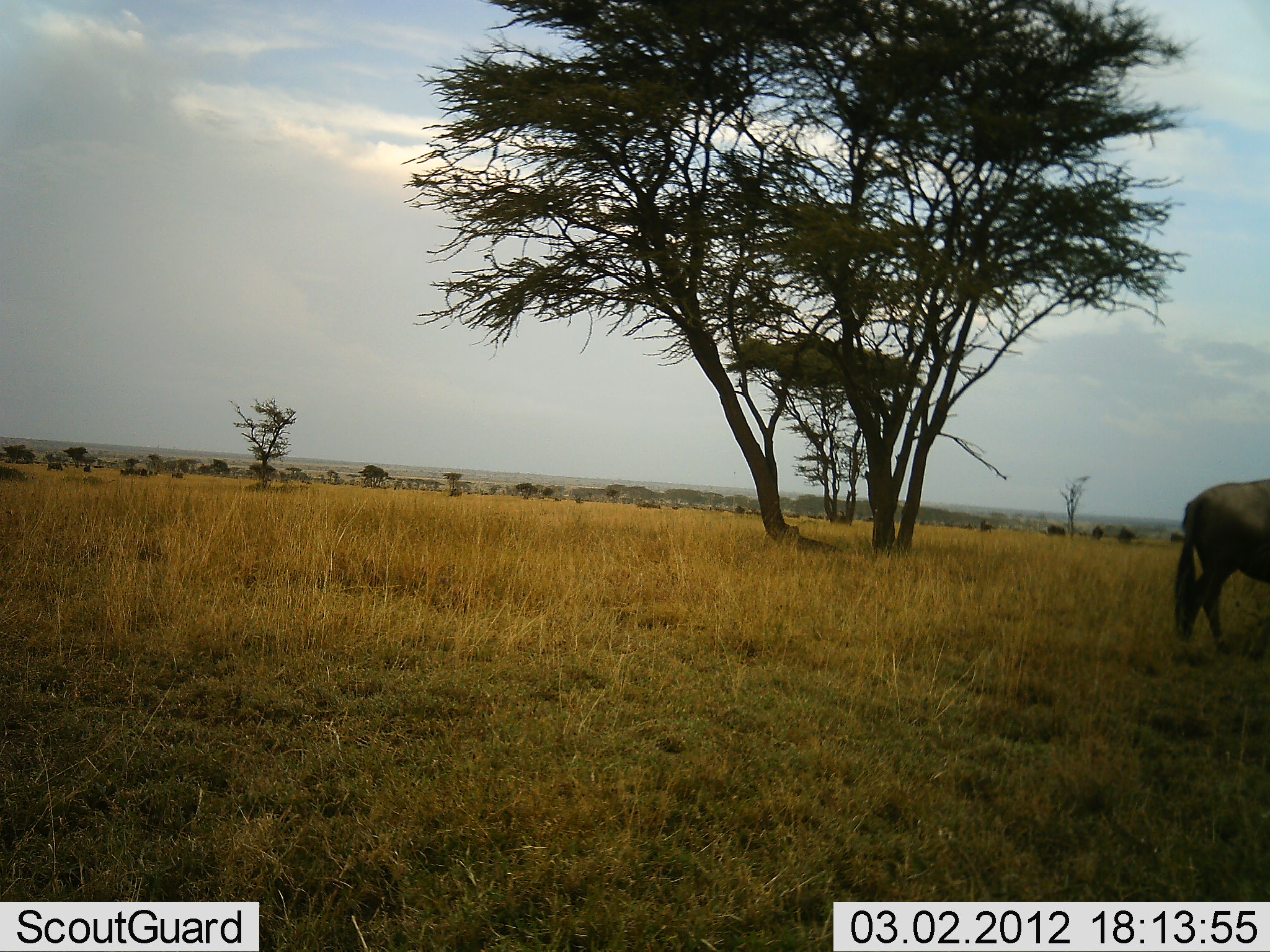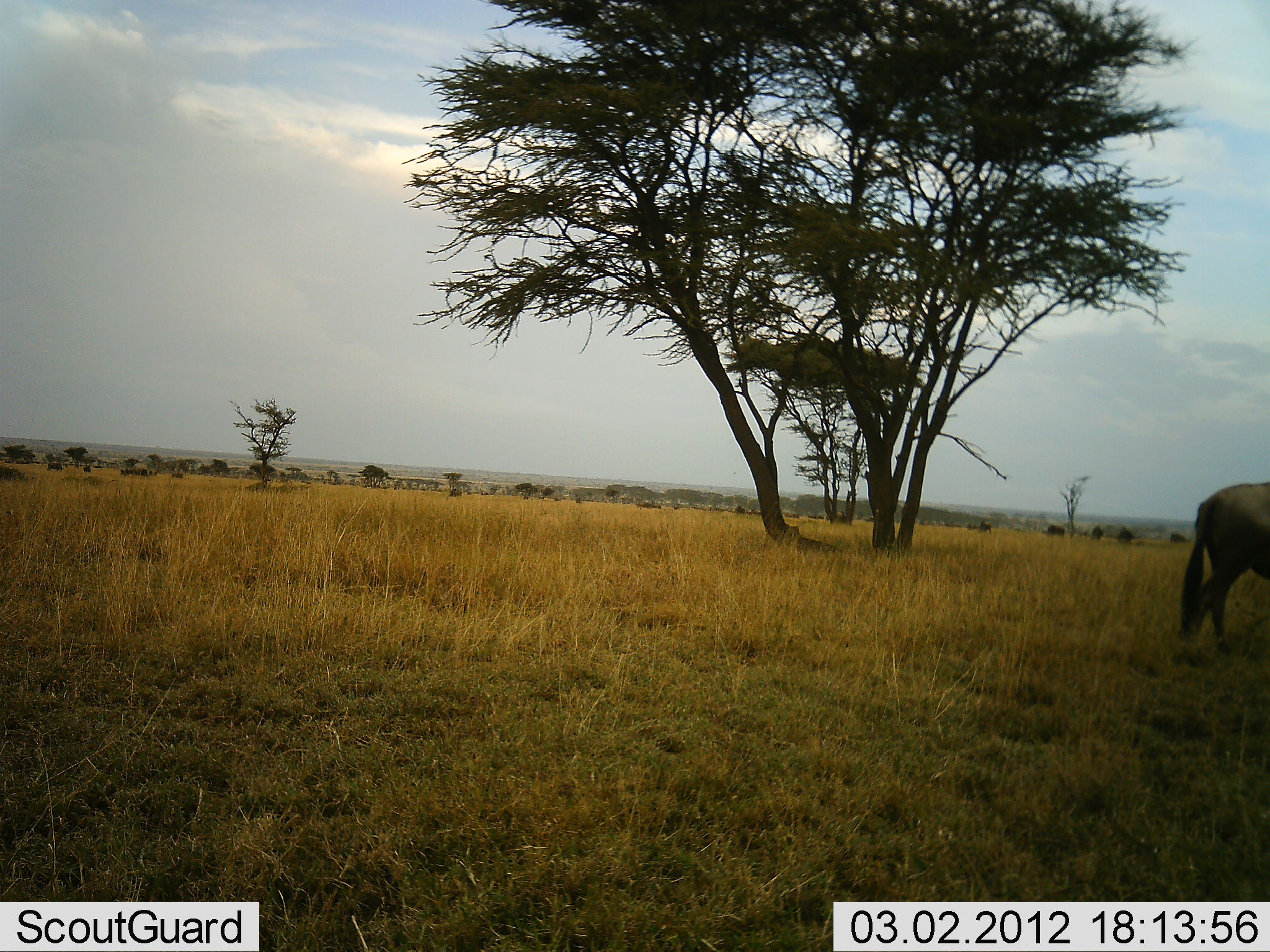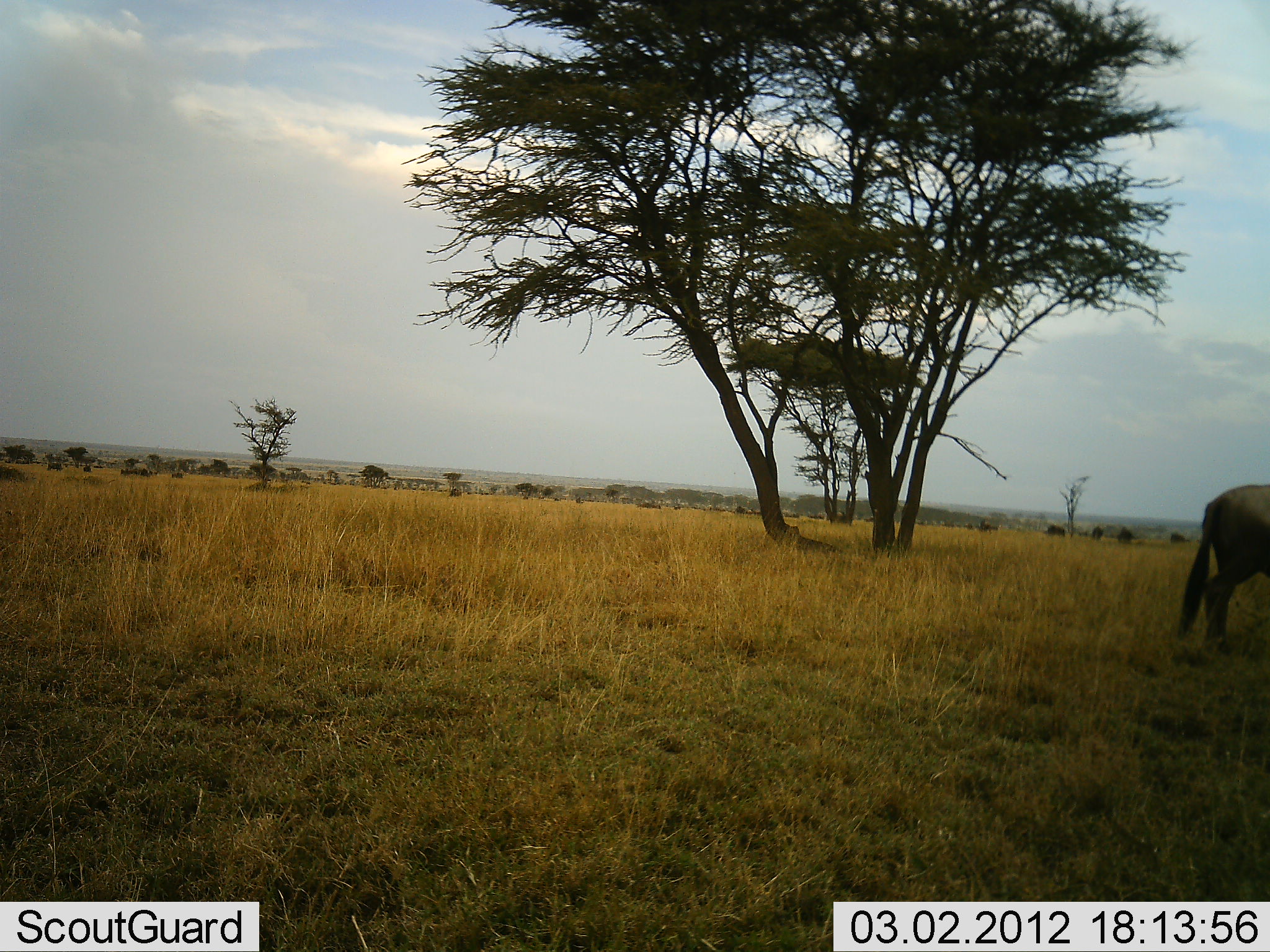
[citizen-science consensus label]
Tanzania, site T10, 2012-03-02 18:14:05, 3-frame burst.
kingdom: Animalia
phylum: Chordata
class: Mammalia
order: Artiodactyla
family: Bovidae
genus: Connochaetes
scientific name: Connochaetes taurinus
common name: blue wildebeest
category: wildebeest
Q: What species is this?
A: Wildebeest (blue wildebeest) (Connochaetes taurinus).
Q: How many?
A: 1.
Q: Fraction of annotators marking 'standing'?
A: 62%.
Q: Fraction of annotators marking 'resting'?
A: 0%.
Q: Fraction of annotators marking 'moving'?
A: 31%.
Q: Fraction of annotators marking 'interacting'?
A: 0%.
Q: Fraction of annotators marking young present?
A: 0%.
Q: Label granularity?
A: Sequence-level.